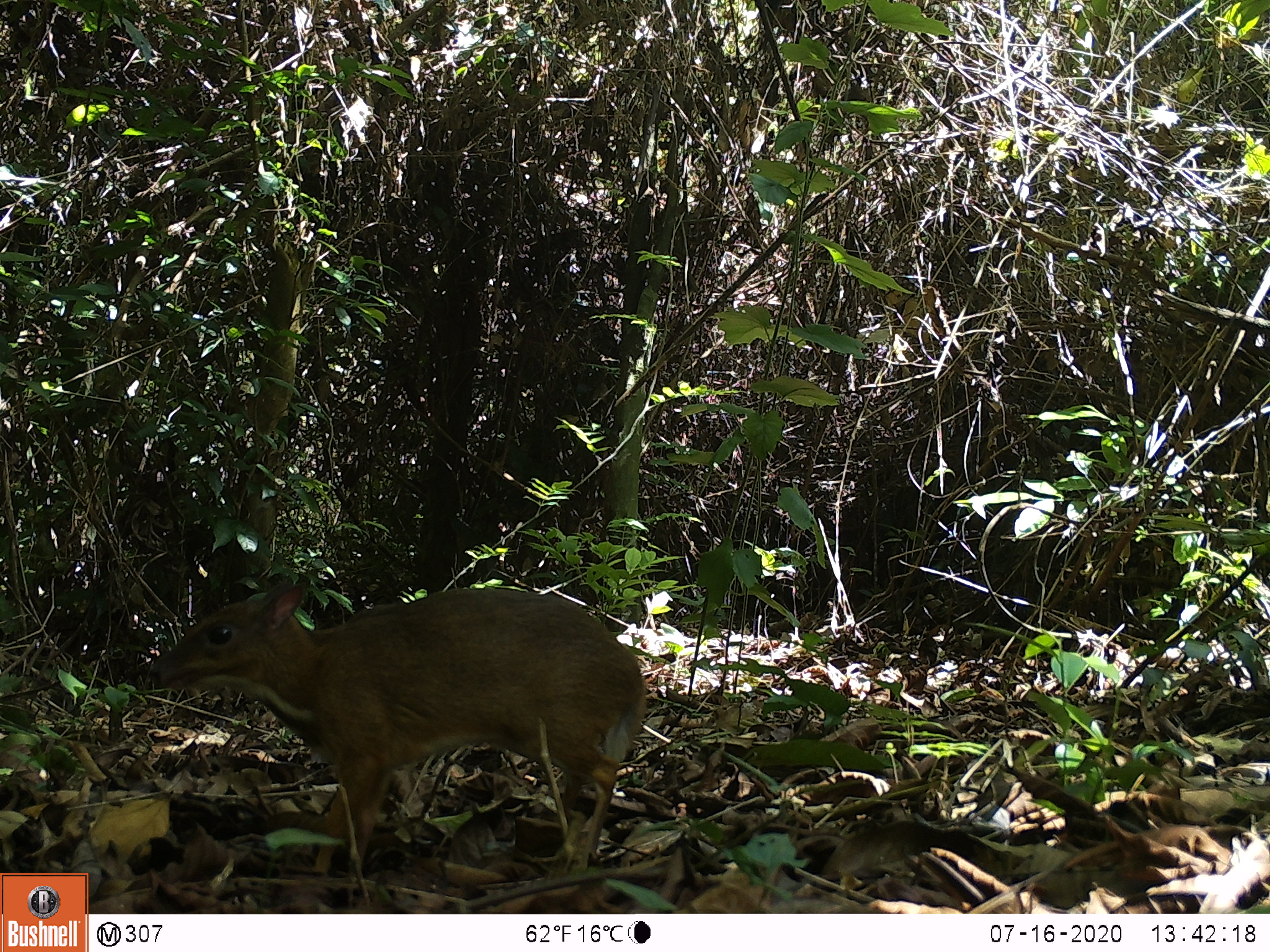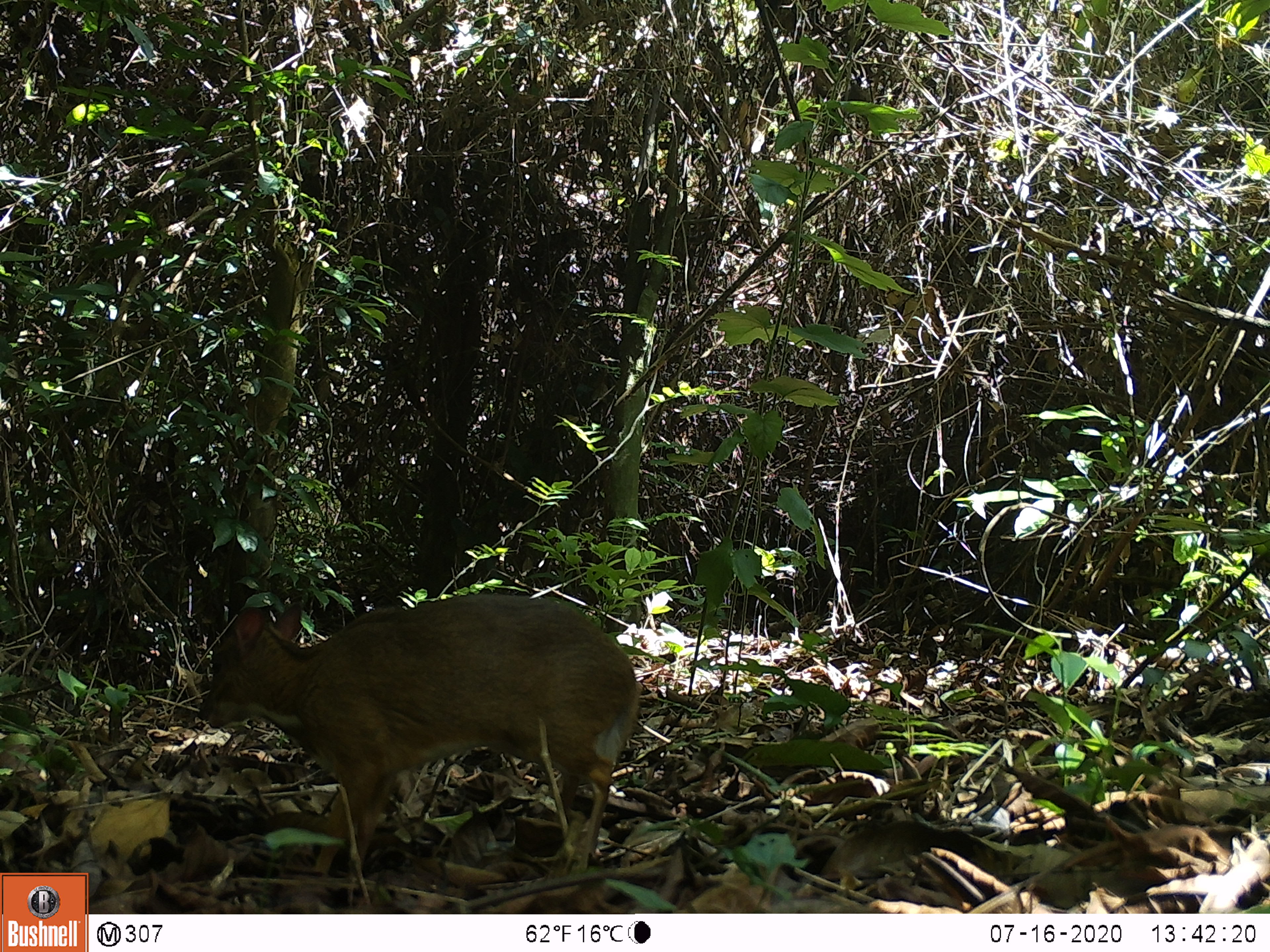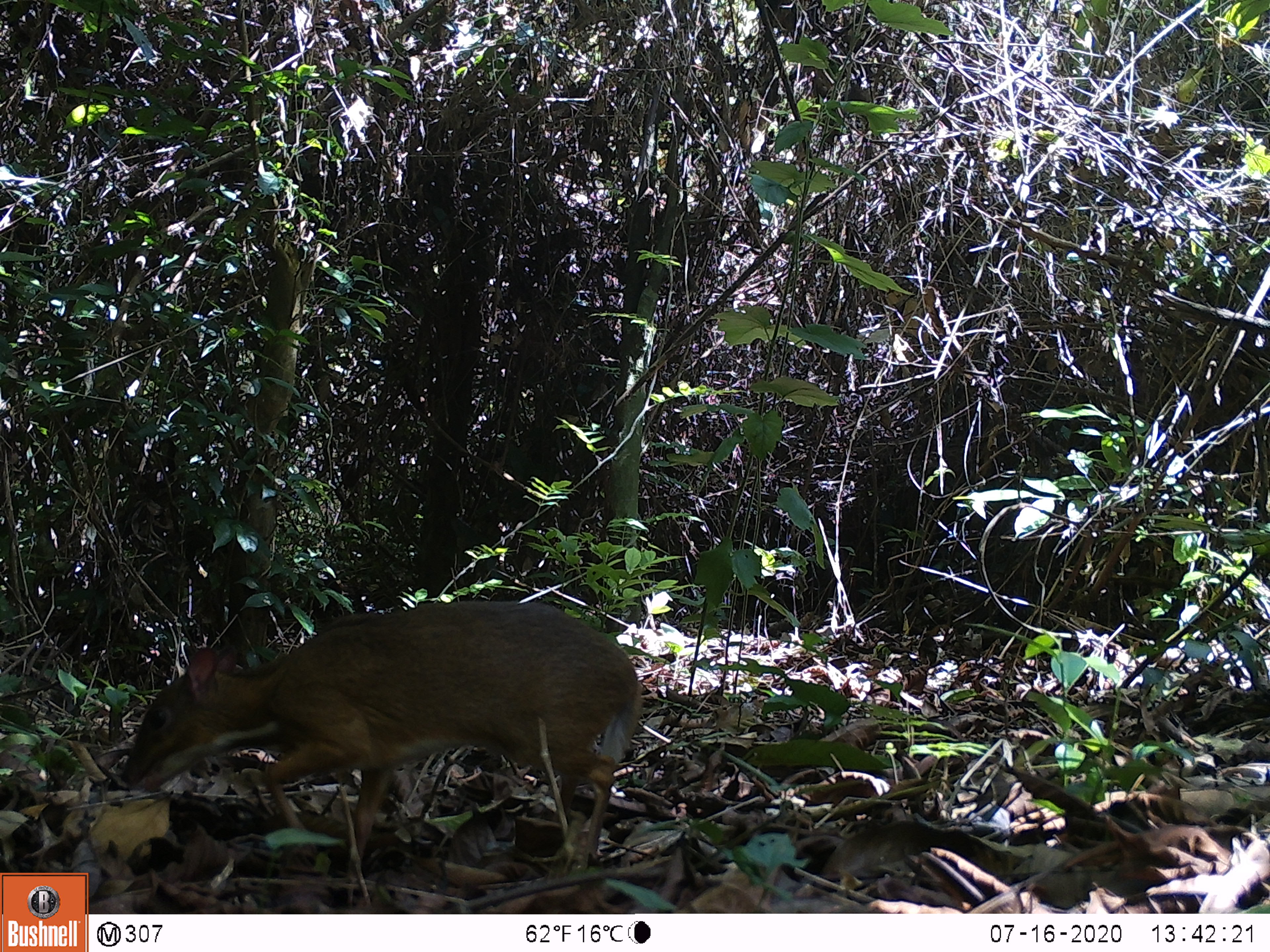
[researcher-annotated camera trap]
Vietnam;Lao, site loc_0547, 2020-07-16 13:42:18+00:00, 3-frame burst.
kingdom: Animalia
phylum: Chordata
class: Mammalia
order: Artiodactyla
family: Tragulidae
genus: Moschiola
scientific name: Moschiola meminna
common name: chevrotain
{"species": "chevrotain (Moschiola meminna)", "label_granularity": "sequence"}